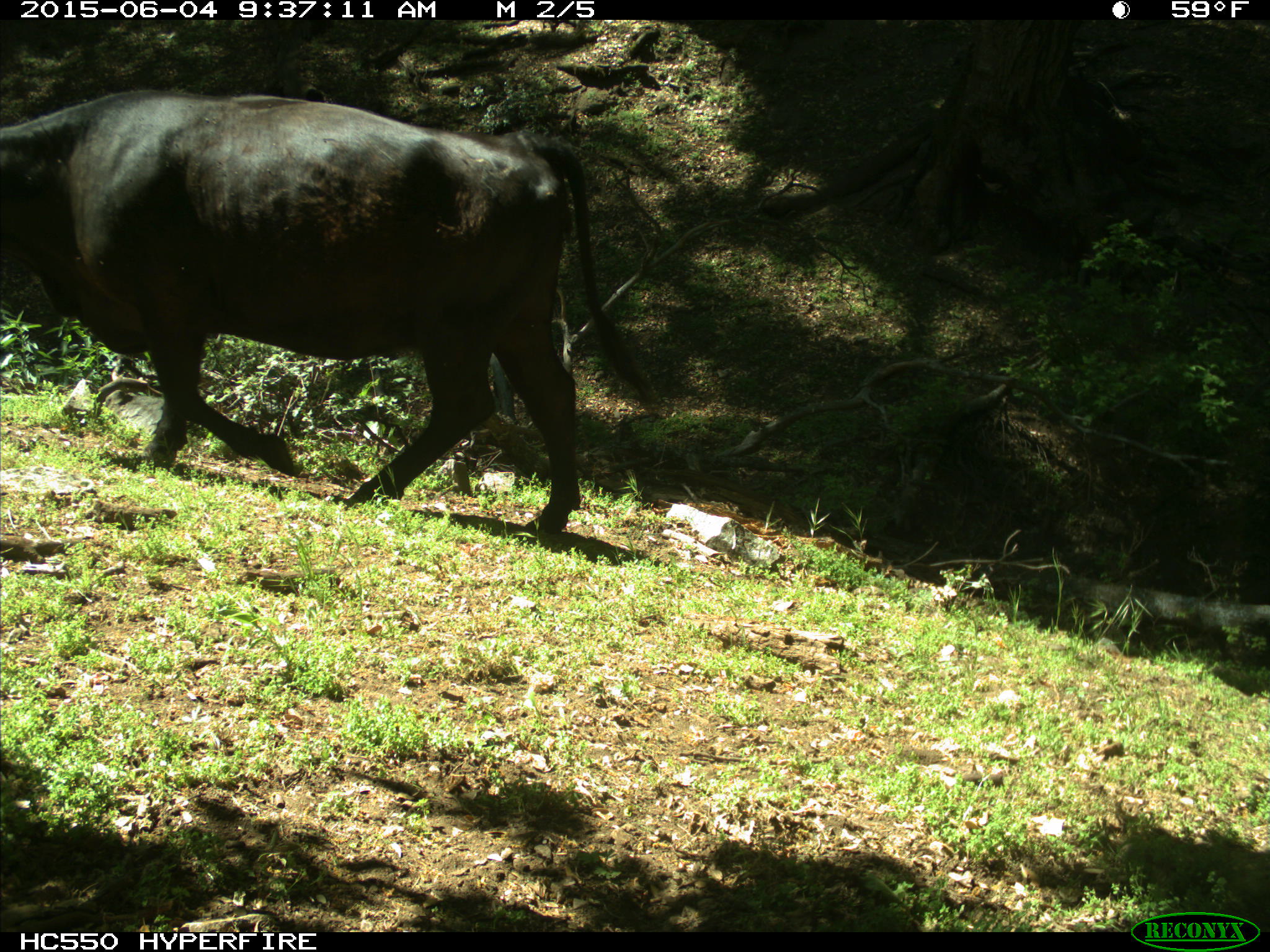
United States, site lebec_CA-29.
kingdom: Animalia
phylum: Chordata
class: Mammalia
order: Artiodactyla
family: Bovidae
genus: Bos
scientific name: Bos taurus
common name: domestic cow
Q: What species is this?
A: Bos taurus (domestic cow).